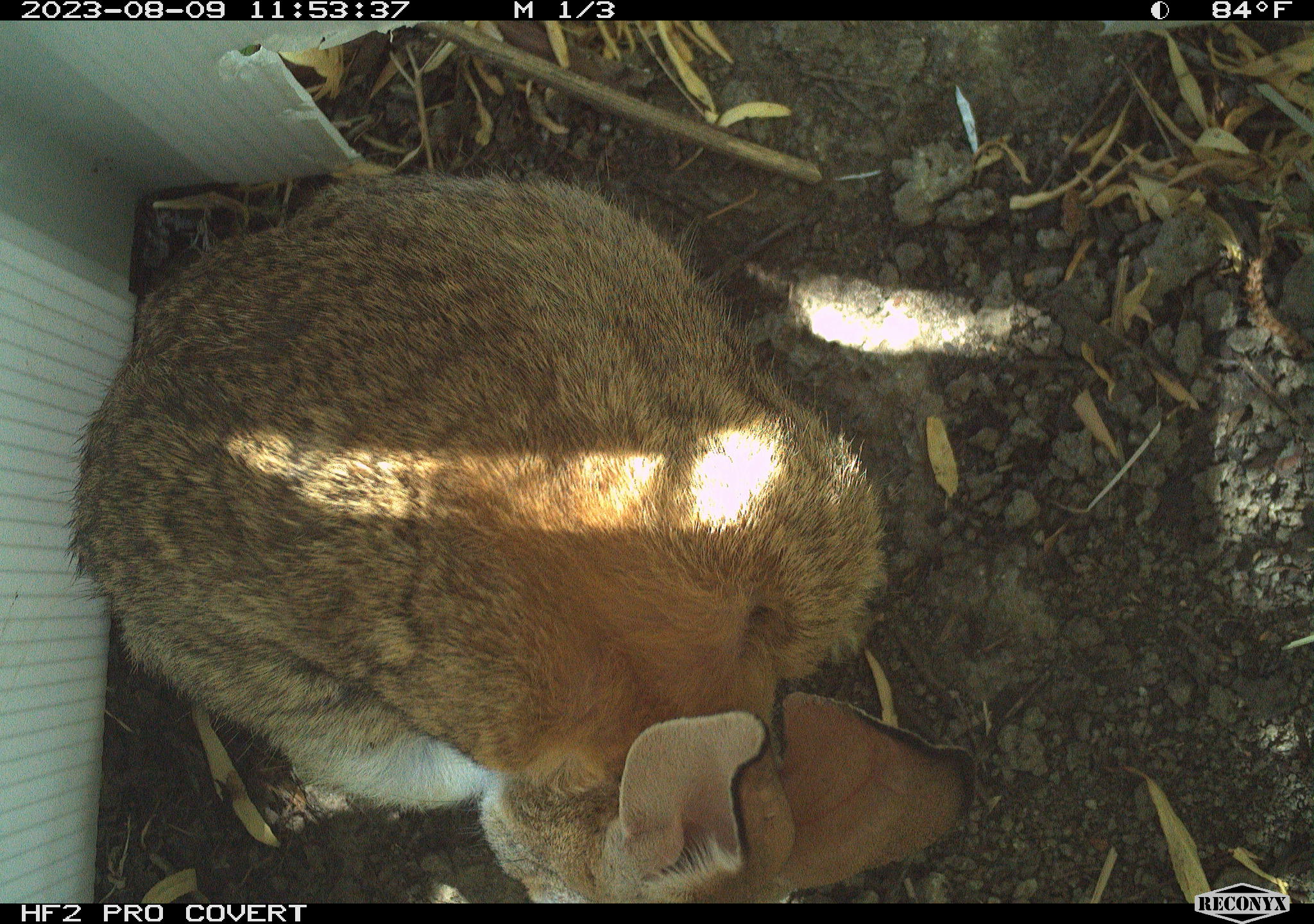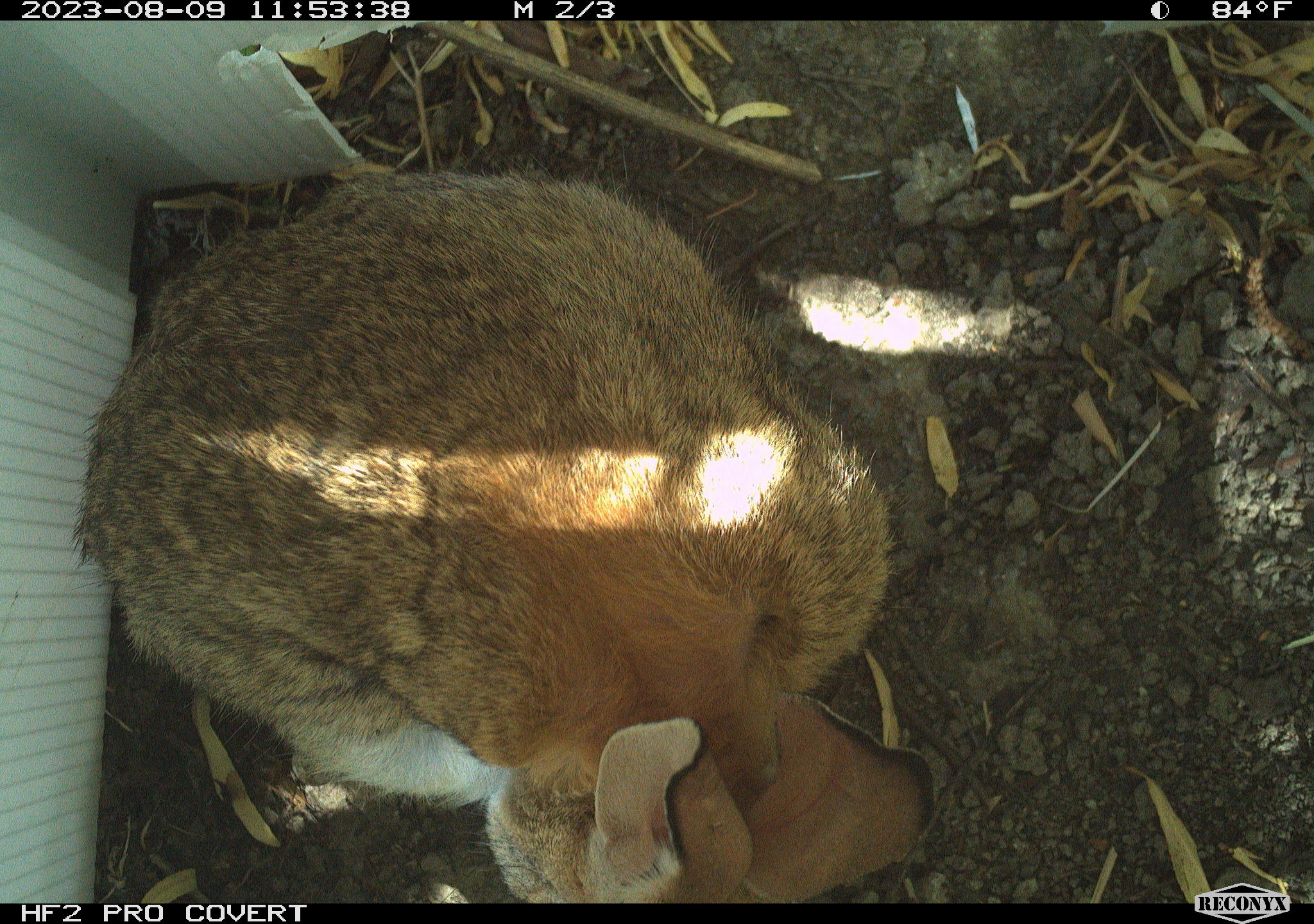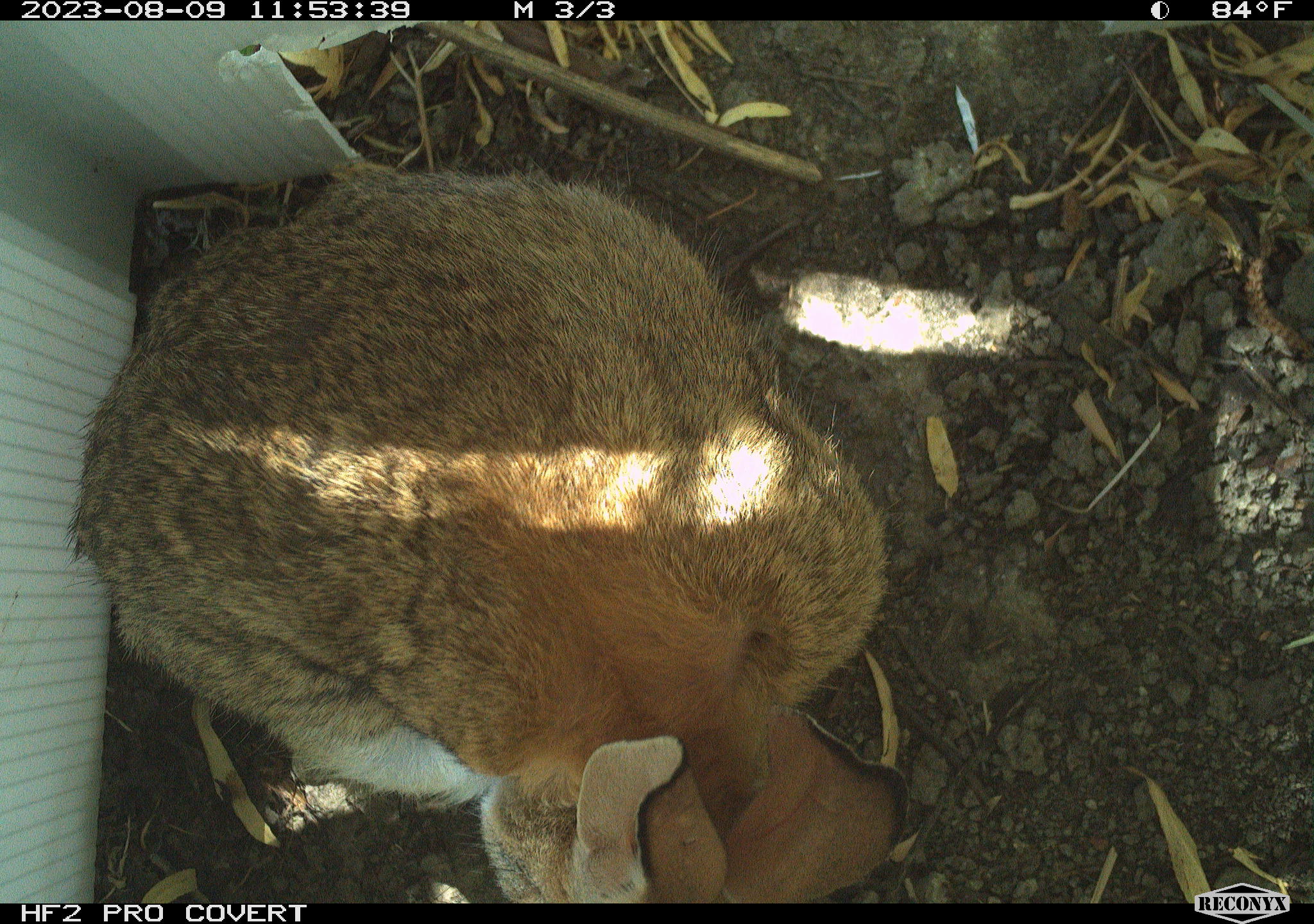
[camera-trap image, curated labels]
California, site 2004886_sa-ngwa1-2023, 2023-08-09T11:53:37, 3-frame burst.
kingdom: Animalia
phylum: Chordata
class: Mammalia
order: Lagomorpha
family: Leporidae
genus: Sylvilagus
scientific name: Sylvilagus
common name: cottontail rabbits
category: sylvilagus species